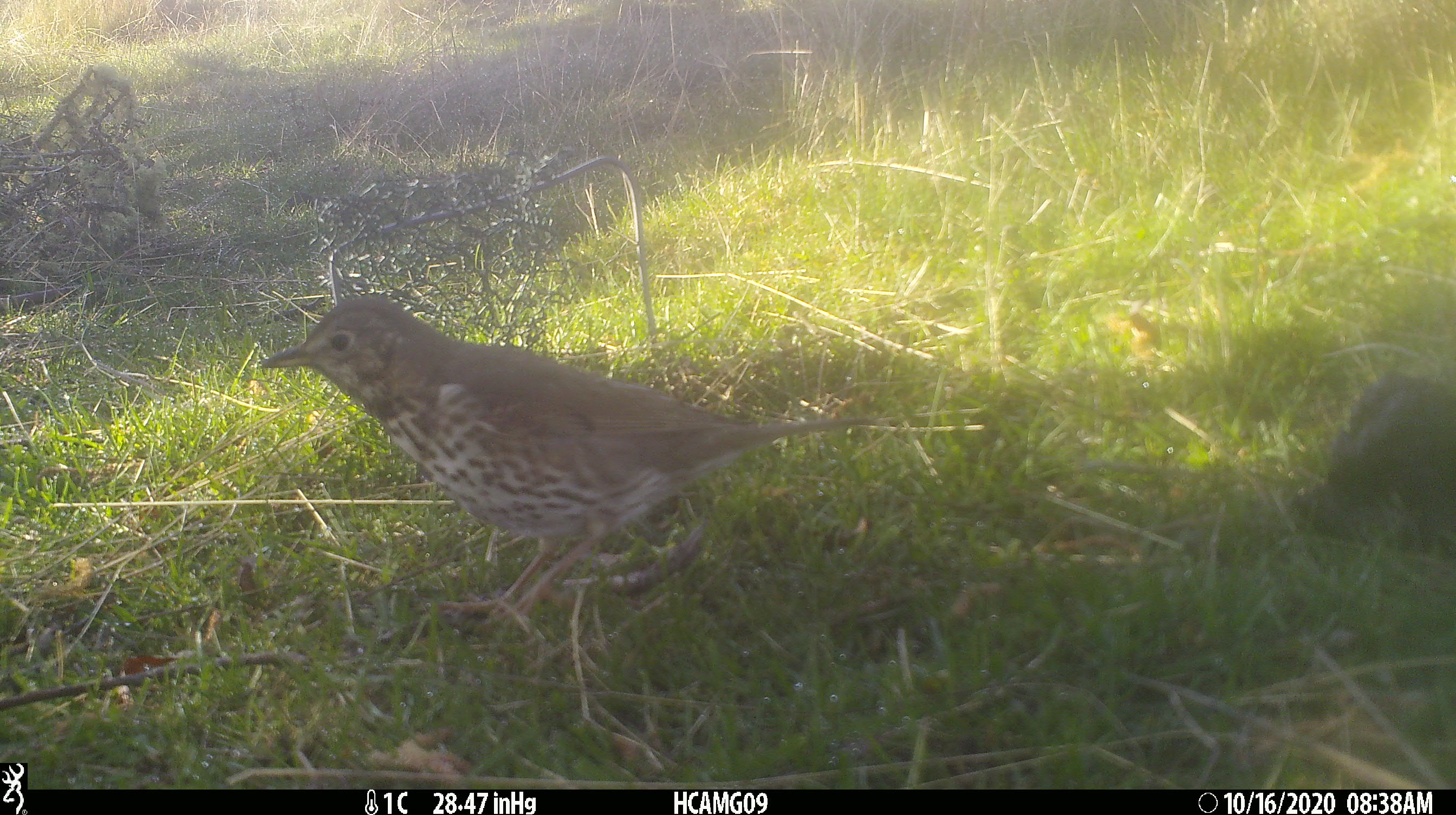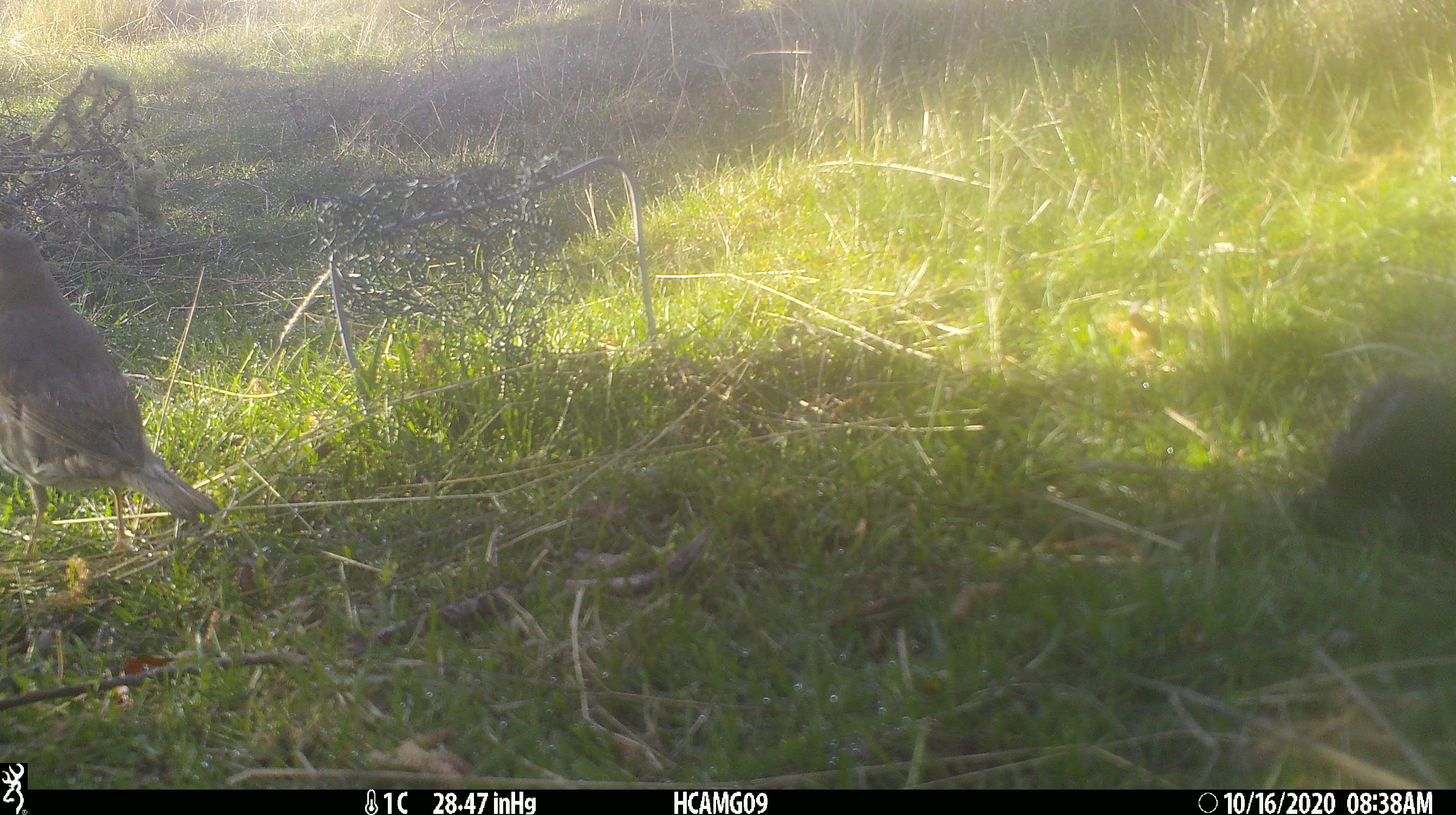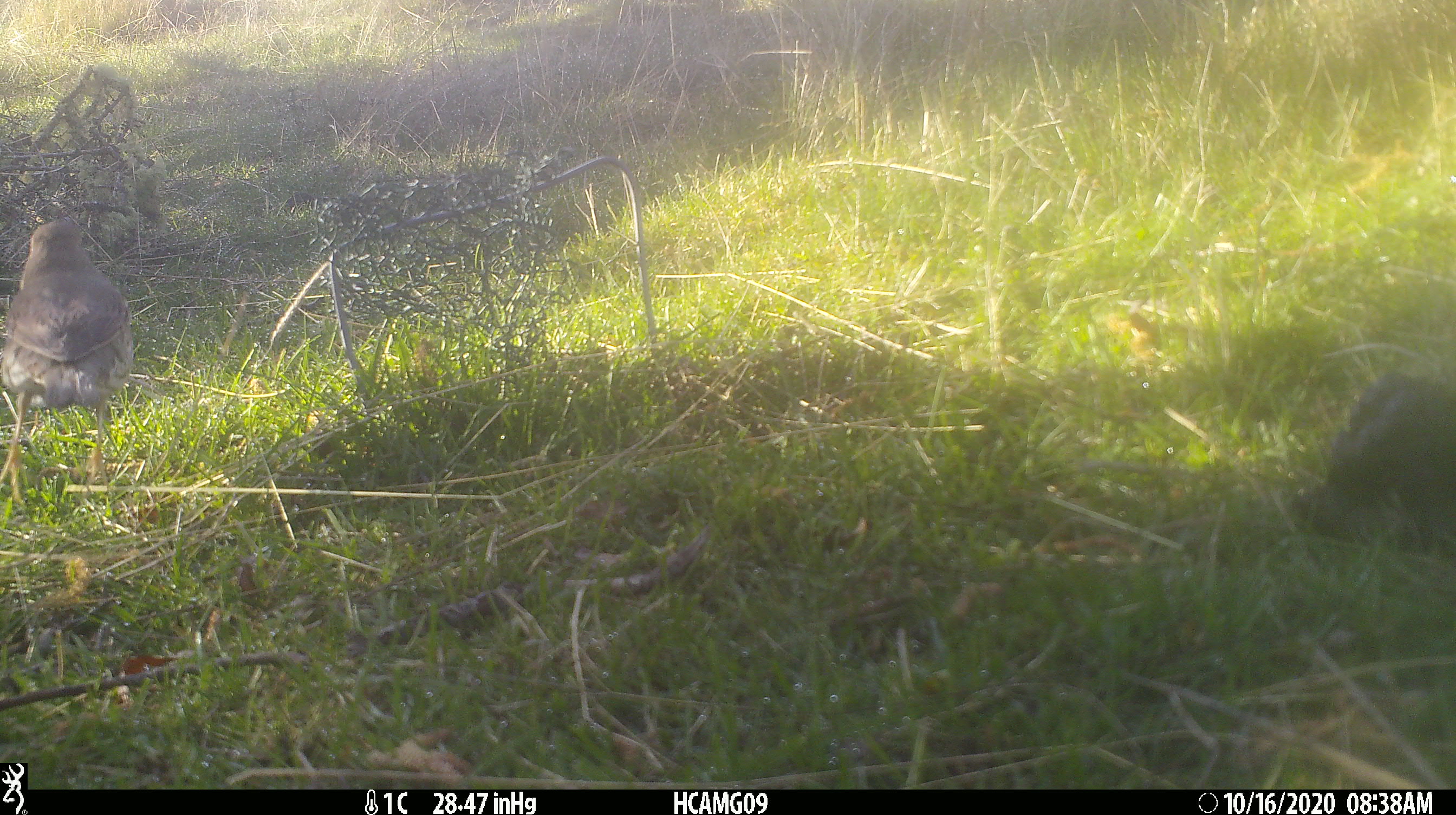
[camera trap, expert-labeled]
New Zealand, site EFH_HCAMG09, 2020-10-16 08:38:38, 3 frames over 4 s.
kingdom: Animalia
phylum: Chordata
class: Aves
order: Passeriformes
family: Turdidae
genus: Turdus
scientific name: Turdus philomelos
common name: song thrush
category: thrush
Thrush (song thrush) (Turdus philomelos).